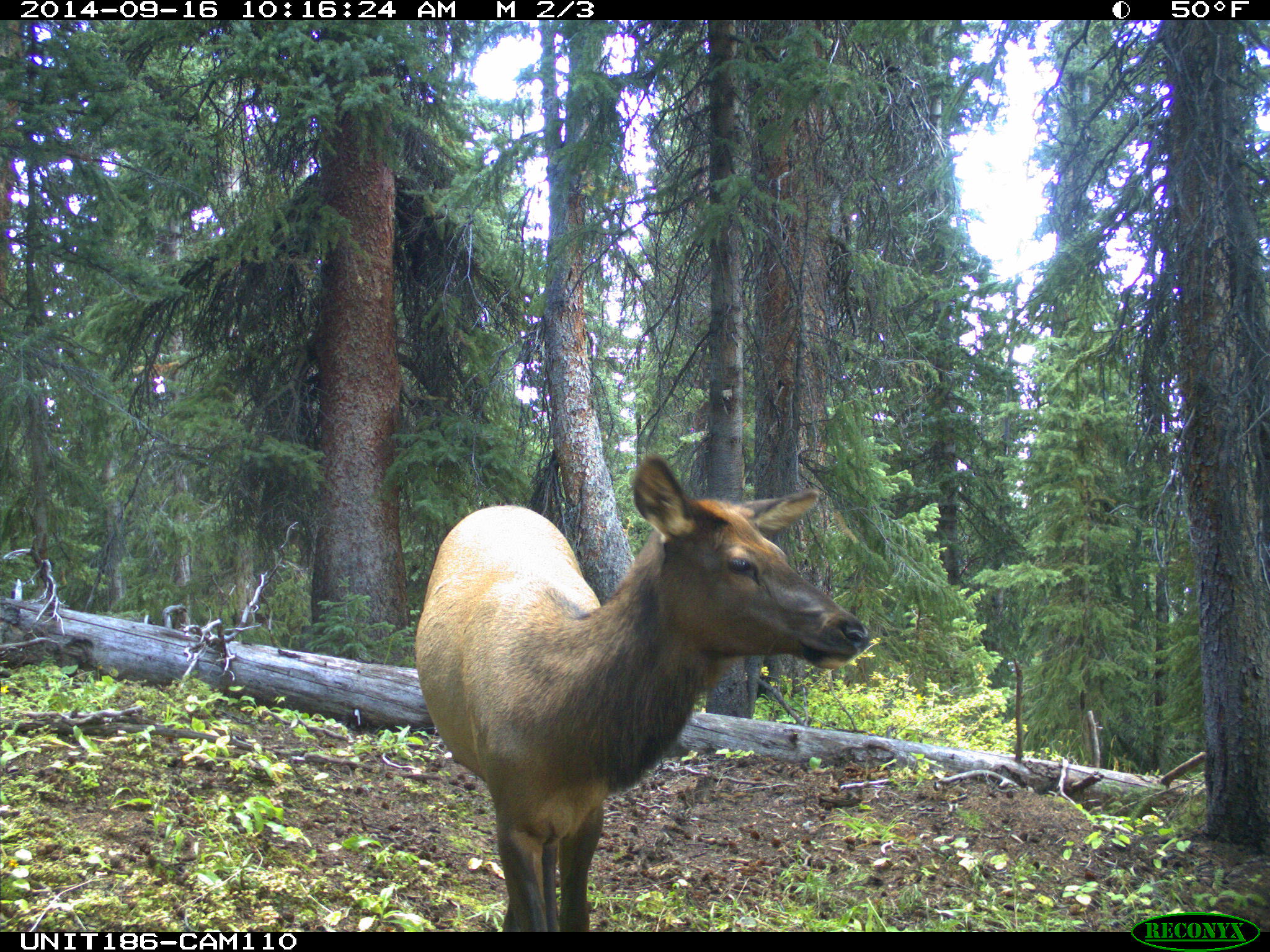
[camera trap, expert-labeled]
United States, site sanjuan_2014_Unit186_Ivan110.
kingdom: Animalia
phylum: Chordata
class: Mammalia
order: Artiodactyla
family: Cervidae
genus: Cervus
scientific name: Cervus elaphus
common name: red deer